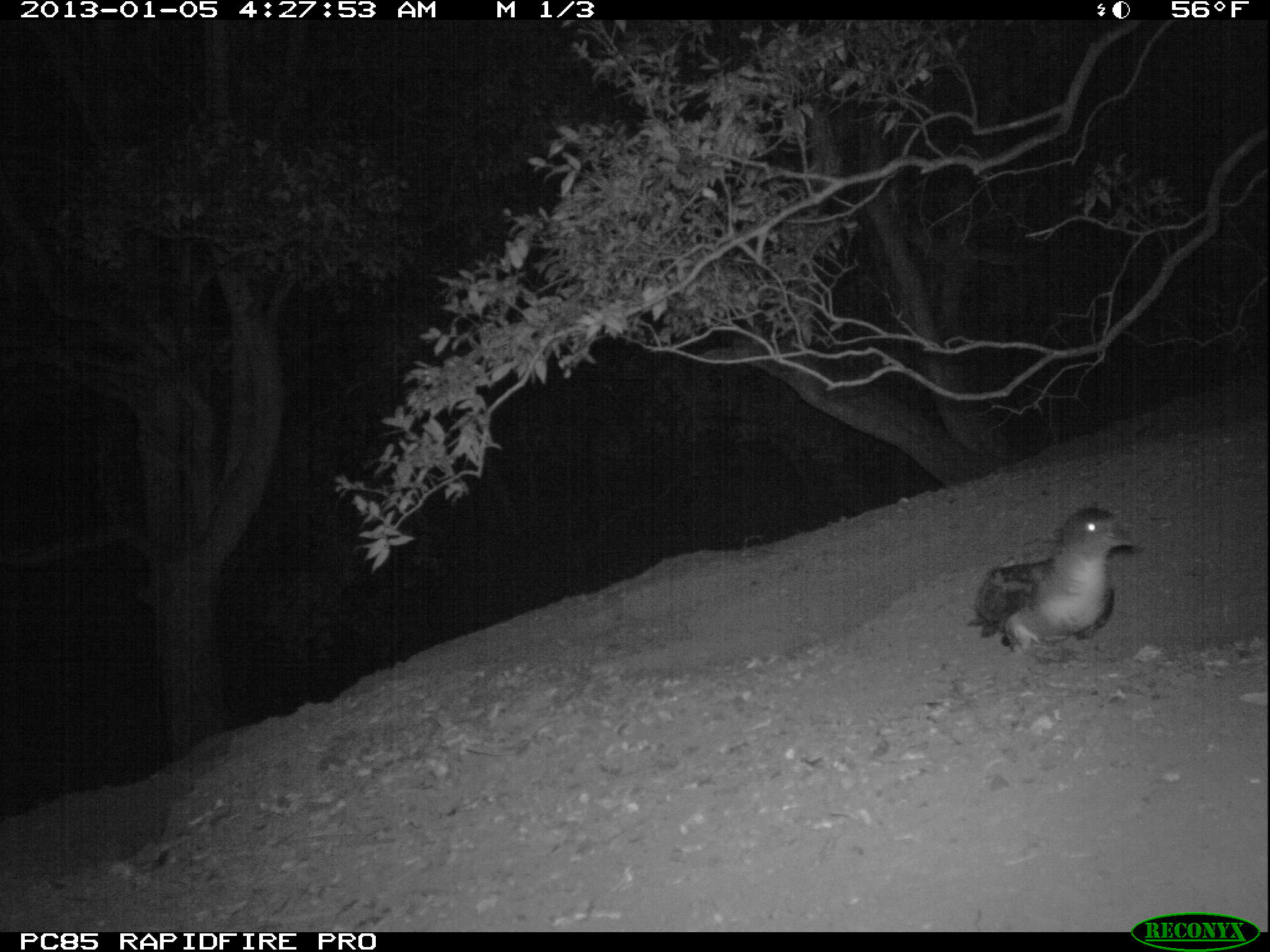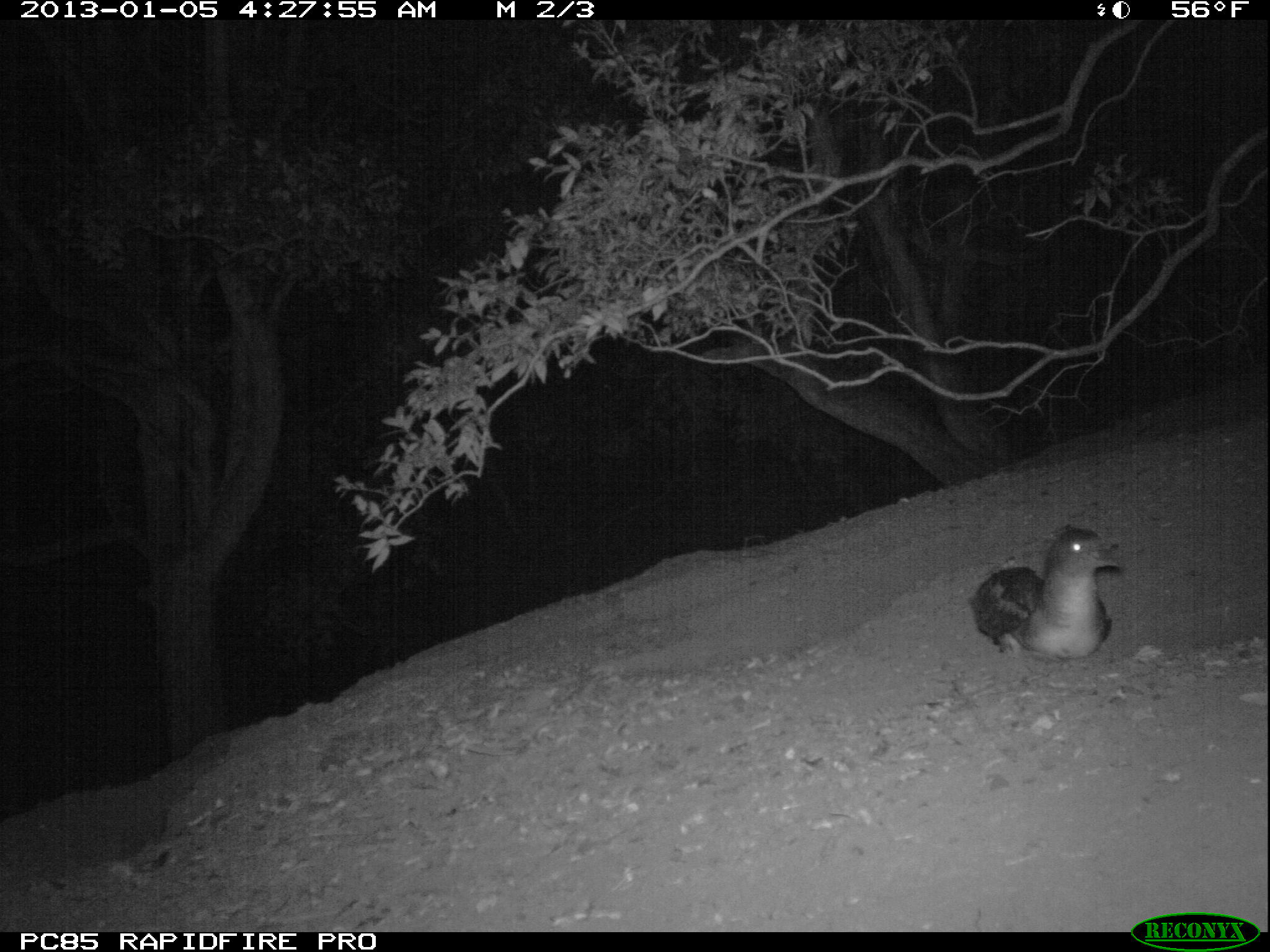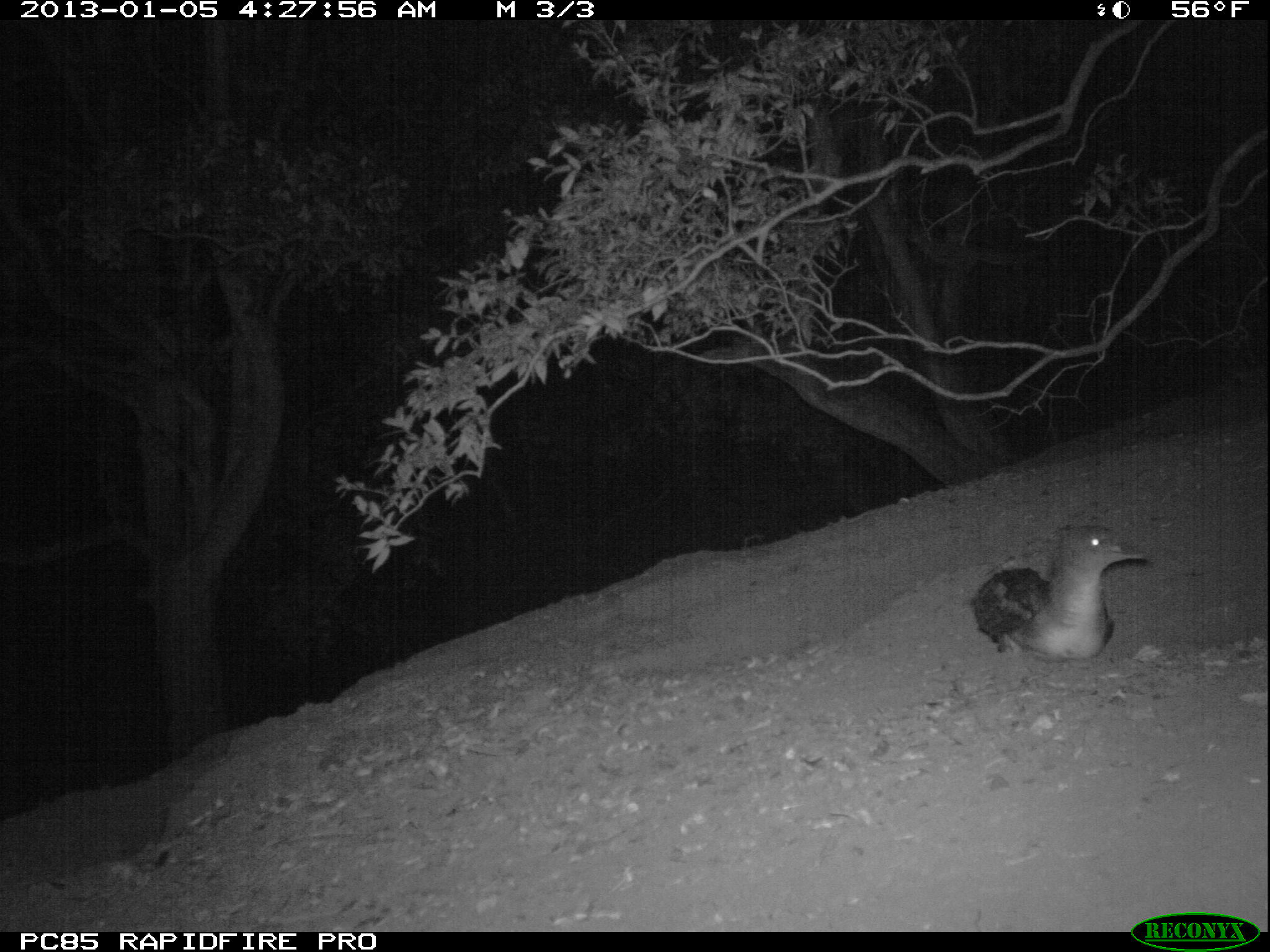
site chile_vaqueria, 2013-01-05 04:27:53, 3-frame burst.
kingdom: Animalia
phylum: Chordata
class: Aves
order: Procellariiformes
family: Procellariidae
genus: Calonectris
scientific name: Calonectris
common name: shearwater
Shearwater (Calonectris).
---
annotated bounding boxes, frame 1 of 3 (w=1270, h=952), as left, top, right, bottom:
shearwater: 970, 503, 1139, 655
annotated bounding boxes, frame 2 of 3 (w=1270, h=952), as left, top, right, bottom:
shearwater: 969, 521, 1122, 660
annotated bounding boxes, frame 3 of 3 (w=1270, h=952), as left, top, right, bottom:
shearwater: 971, 518, 1150, 663